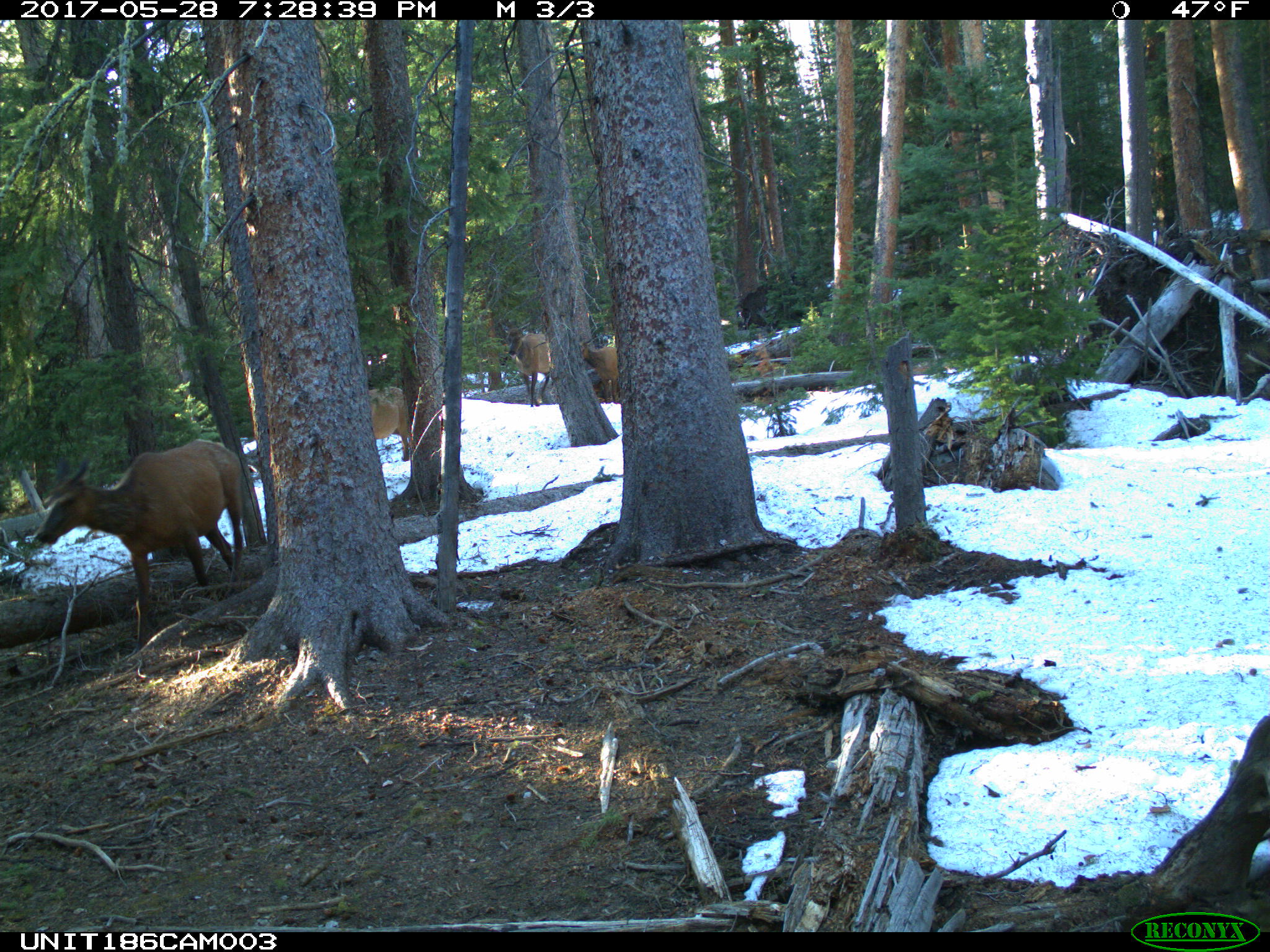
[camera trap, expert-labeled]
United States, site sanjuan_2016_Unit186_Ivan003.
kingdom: Animalia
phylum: Chordata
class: Mammalia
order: Artiodactyla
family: Cervidae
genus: Cervus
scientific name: Cervus elaphus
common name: red deer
Cervus elaphus (red deer).